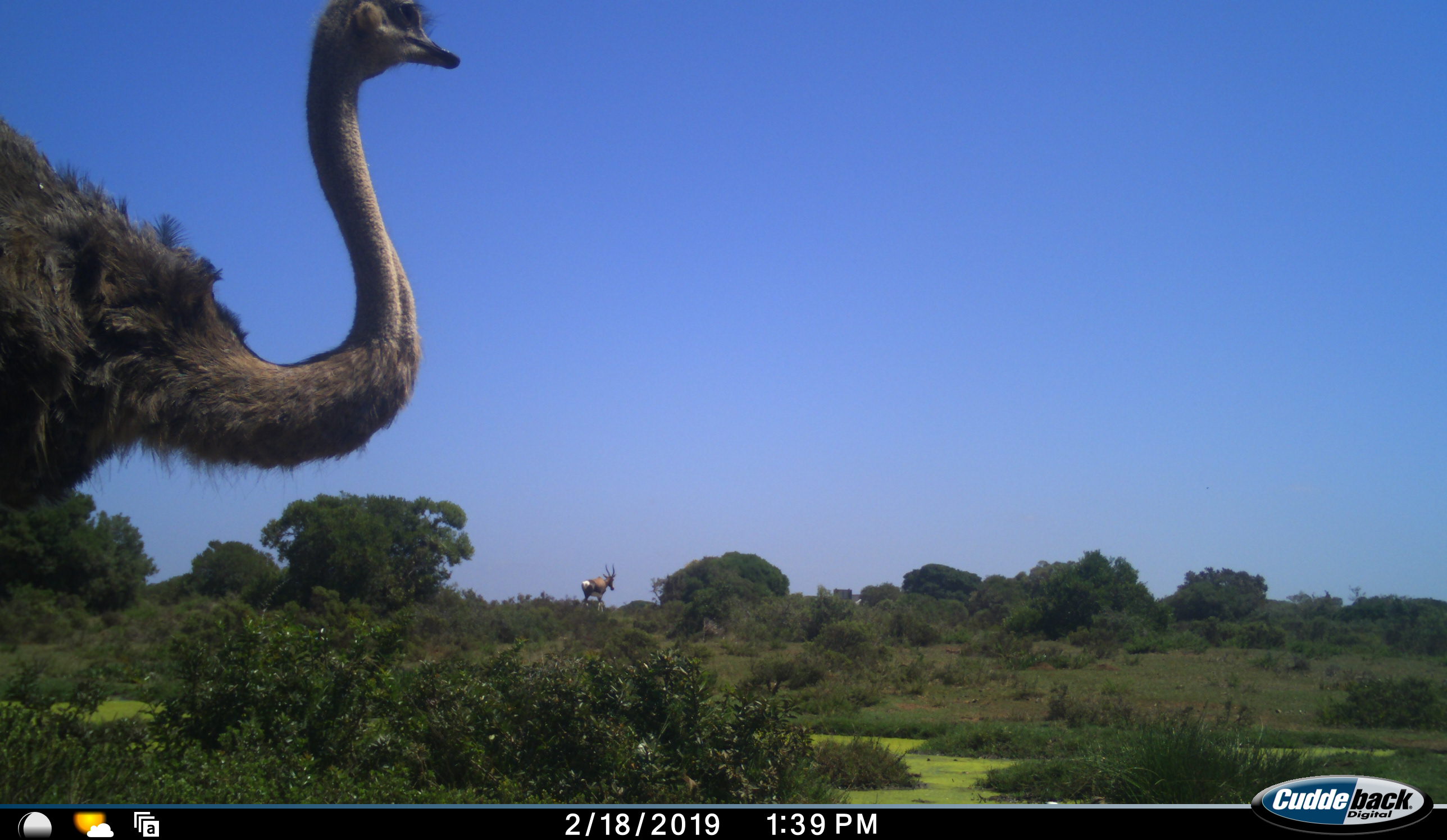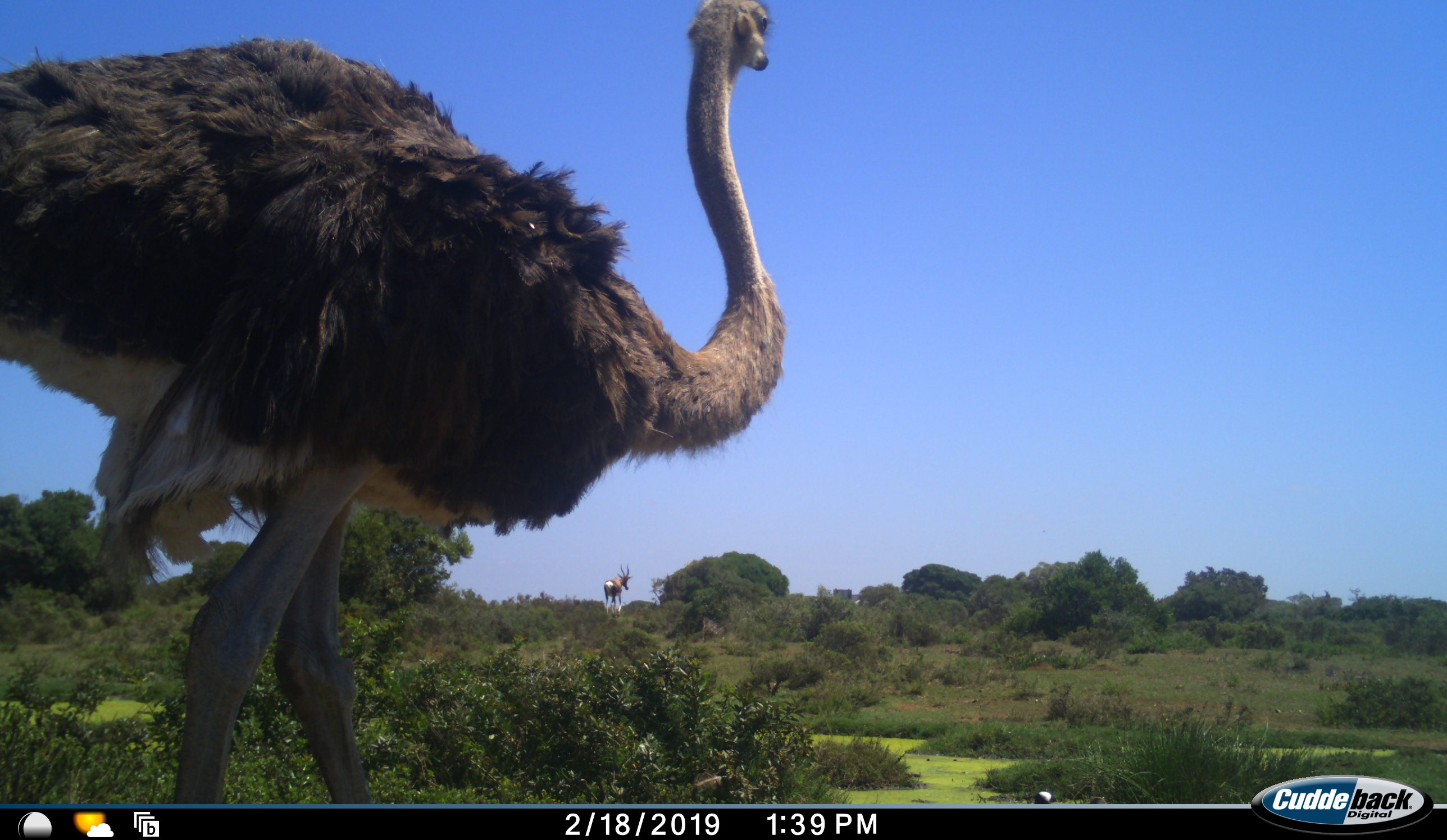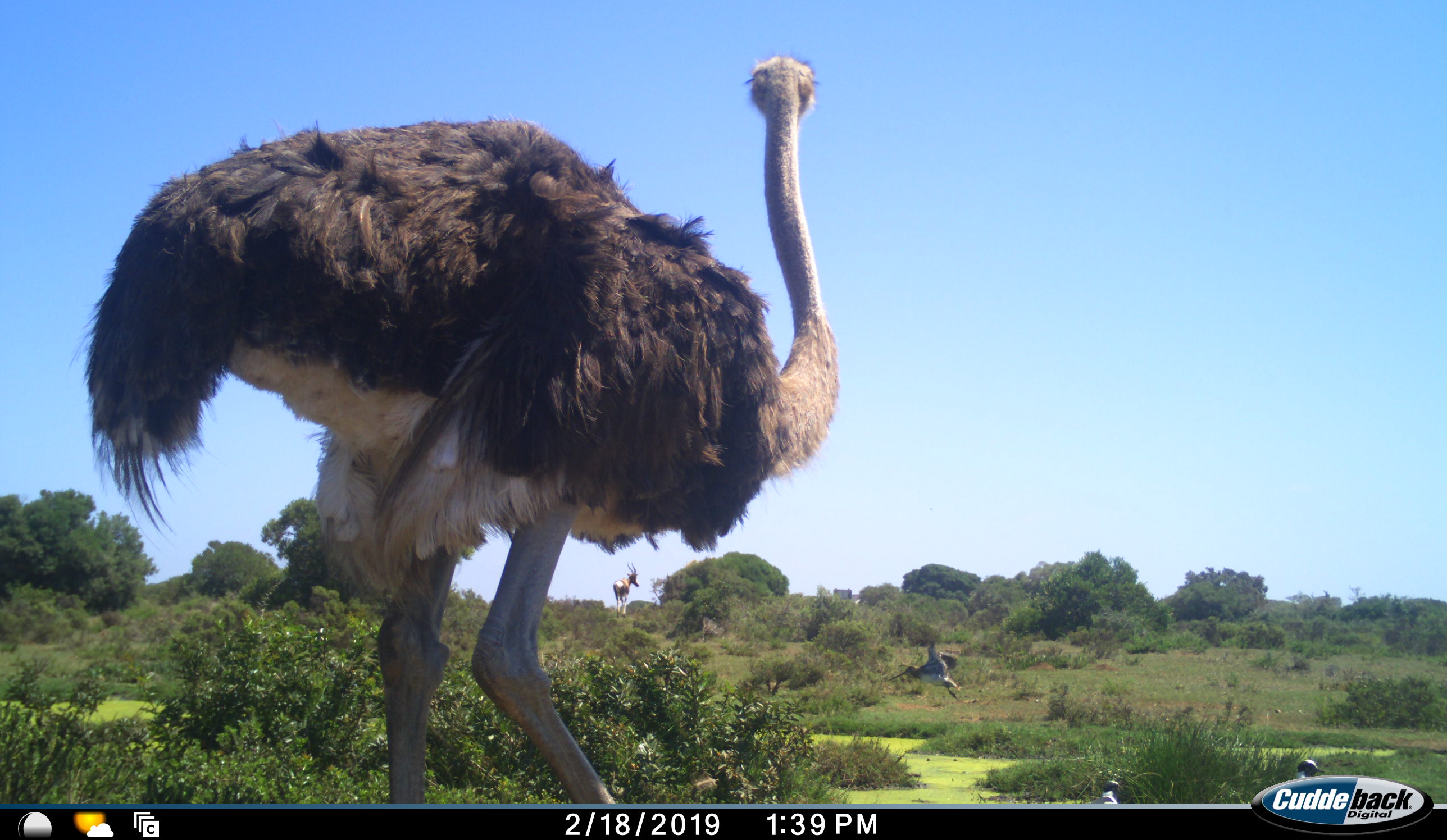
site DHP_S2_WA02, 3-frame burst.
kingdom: Animalia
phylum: Chordata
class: Mammalia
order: Artiodactyla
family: Bovidae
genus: Damaliscus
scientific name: Damaliscus pygargus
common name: bontebok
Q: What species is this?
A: Bontebok (Damaliscus pygargus).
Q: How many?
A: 1.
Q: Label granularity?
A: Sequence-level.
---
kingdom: Animalia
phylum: Chordata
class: Aves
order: Struthioniformes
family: Struthionidae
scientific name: Struthionidae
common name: ostrich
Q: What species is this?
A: Ostrich (Struthionidae).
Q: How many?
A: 1.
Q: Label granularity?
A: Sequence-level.